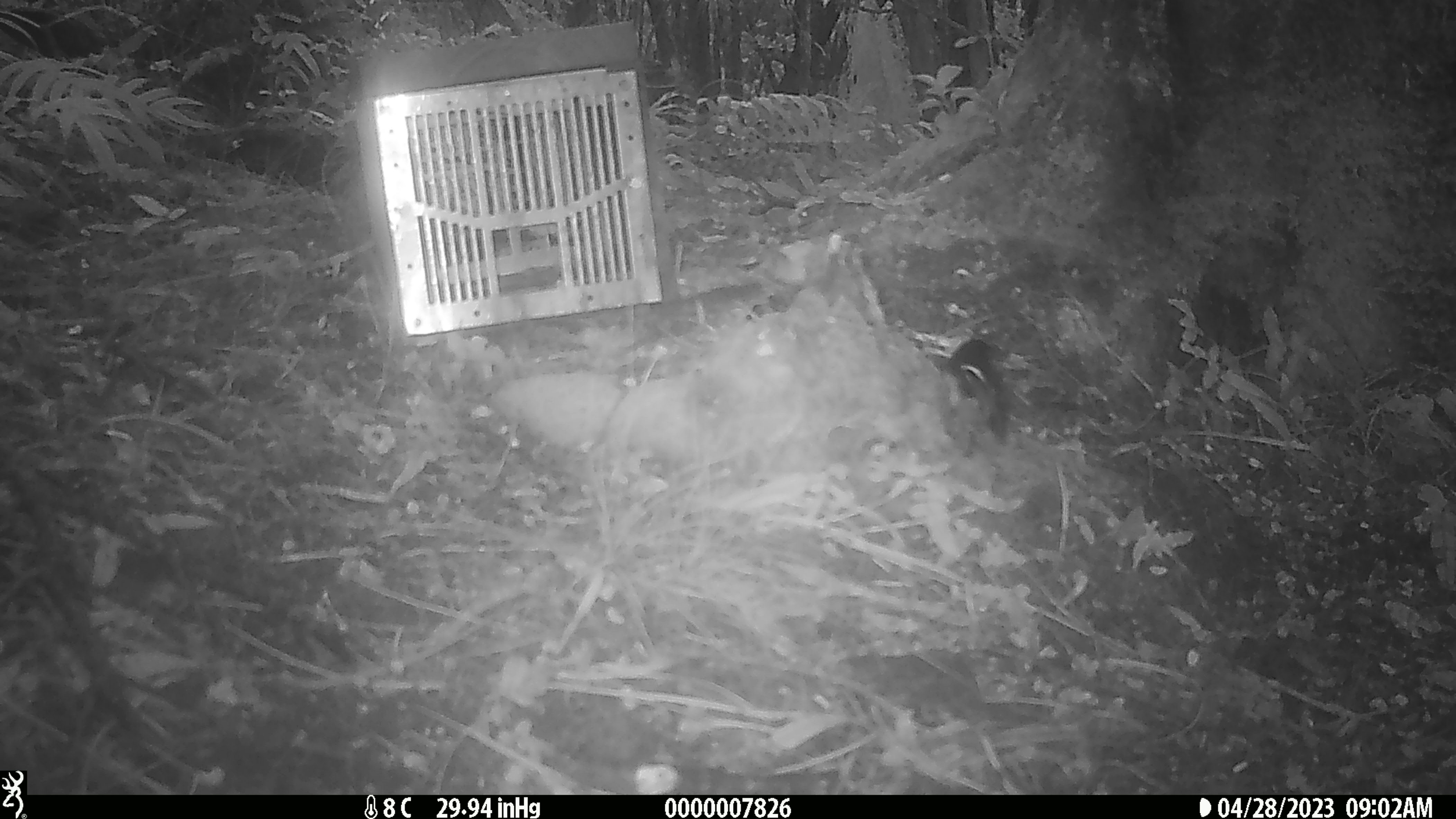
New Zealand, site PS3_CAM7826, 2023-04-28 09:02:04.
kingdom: Animalia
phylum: Chordata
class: Aves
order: Passeriformes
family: Petroicidae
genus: Petroica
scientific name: Petroica macrocephala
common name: tomtit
Tomtit (Petroica macrocephala).